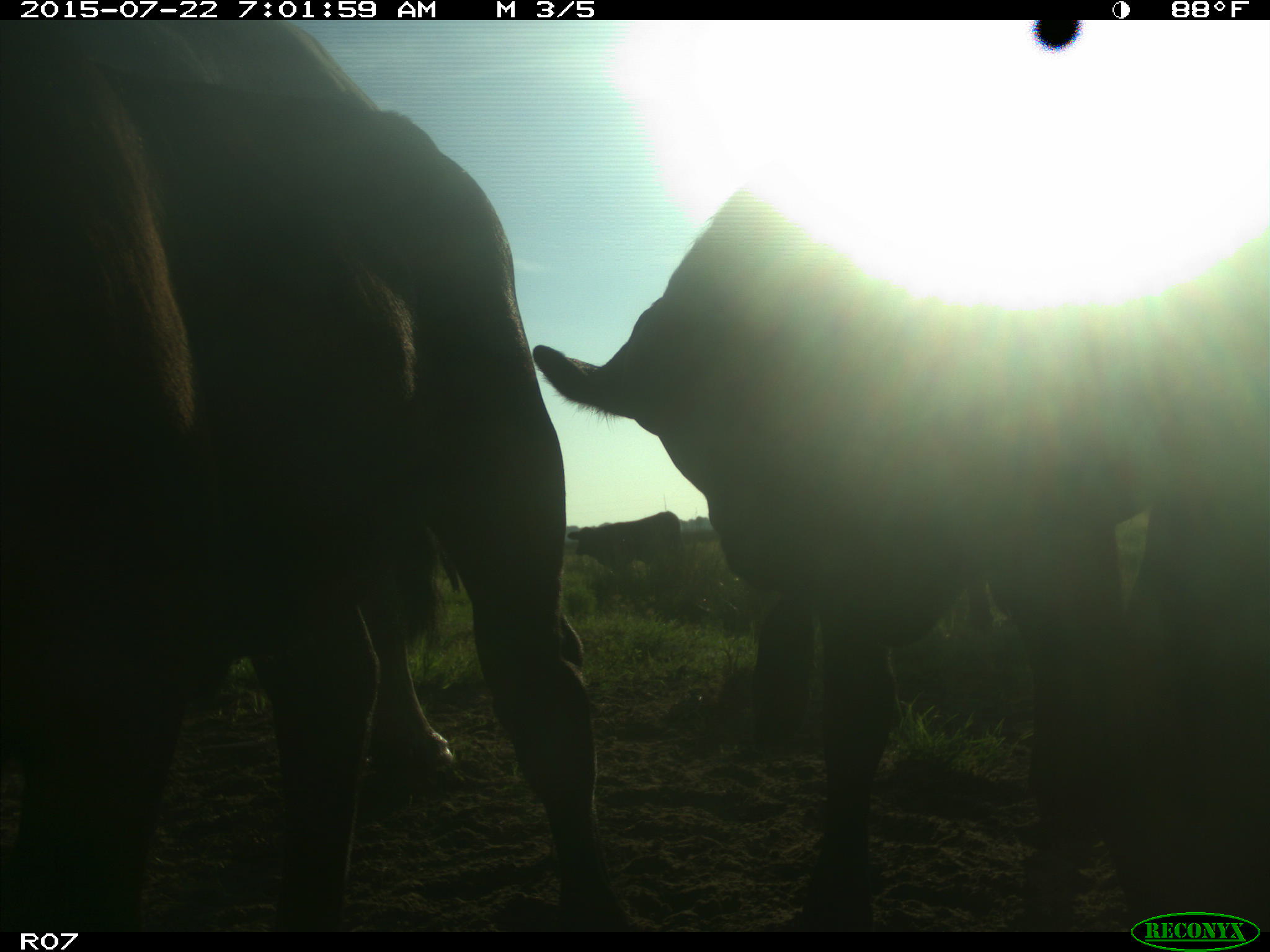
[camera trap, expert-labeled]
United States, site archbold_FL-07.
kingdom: Animalia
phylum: Chordata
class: Mammalia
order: Artiodactyla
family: Suidae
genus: Sus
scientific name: Sus scrofa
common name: wild boar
Sus scrofa (wild boar).